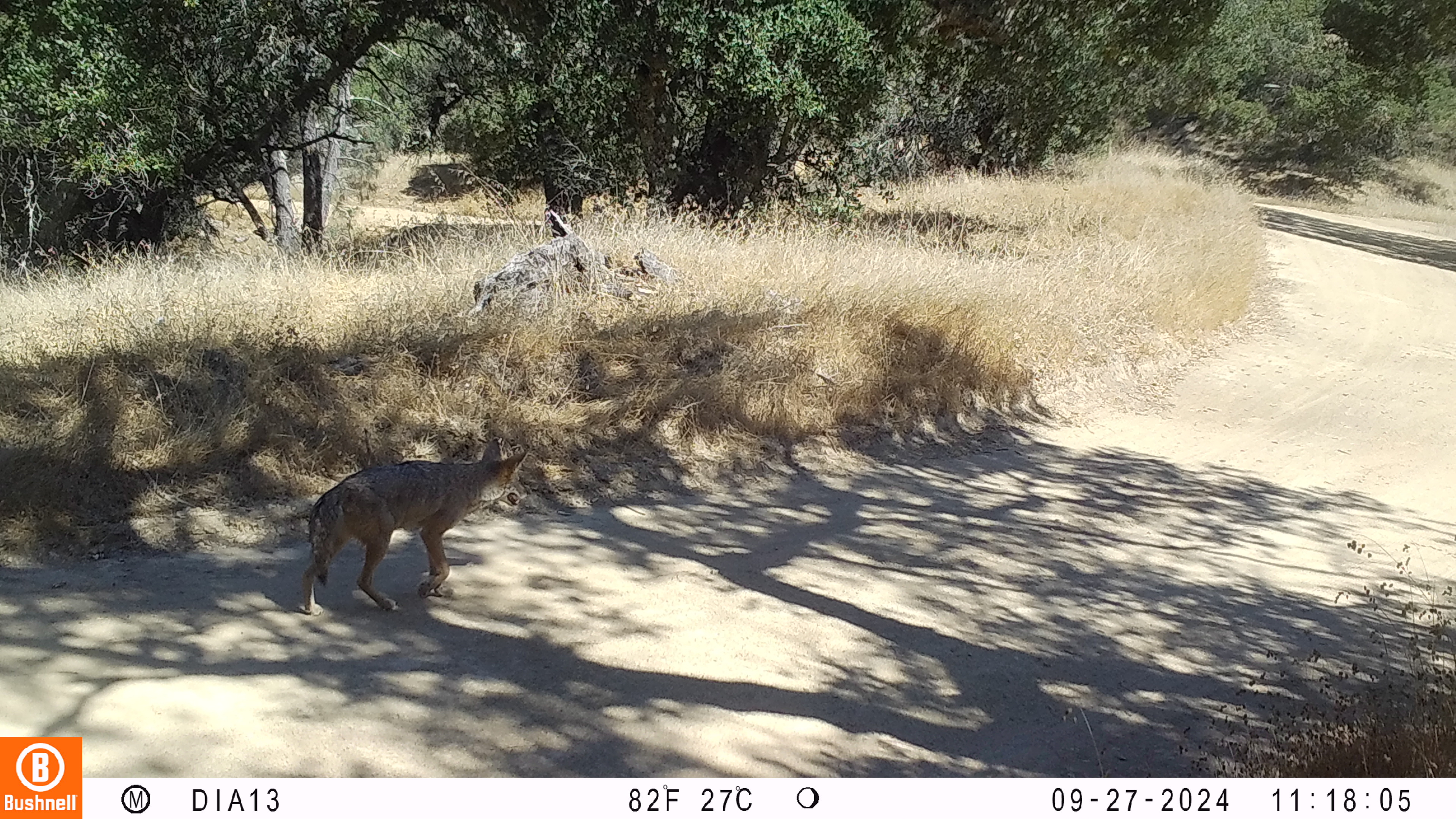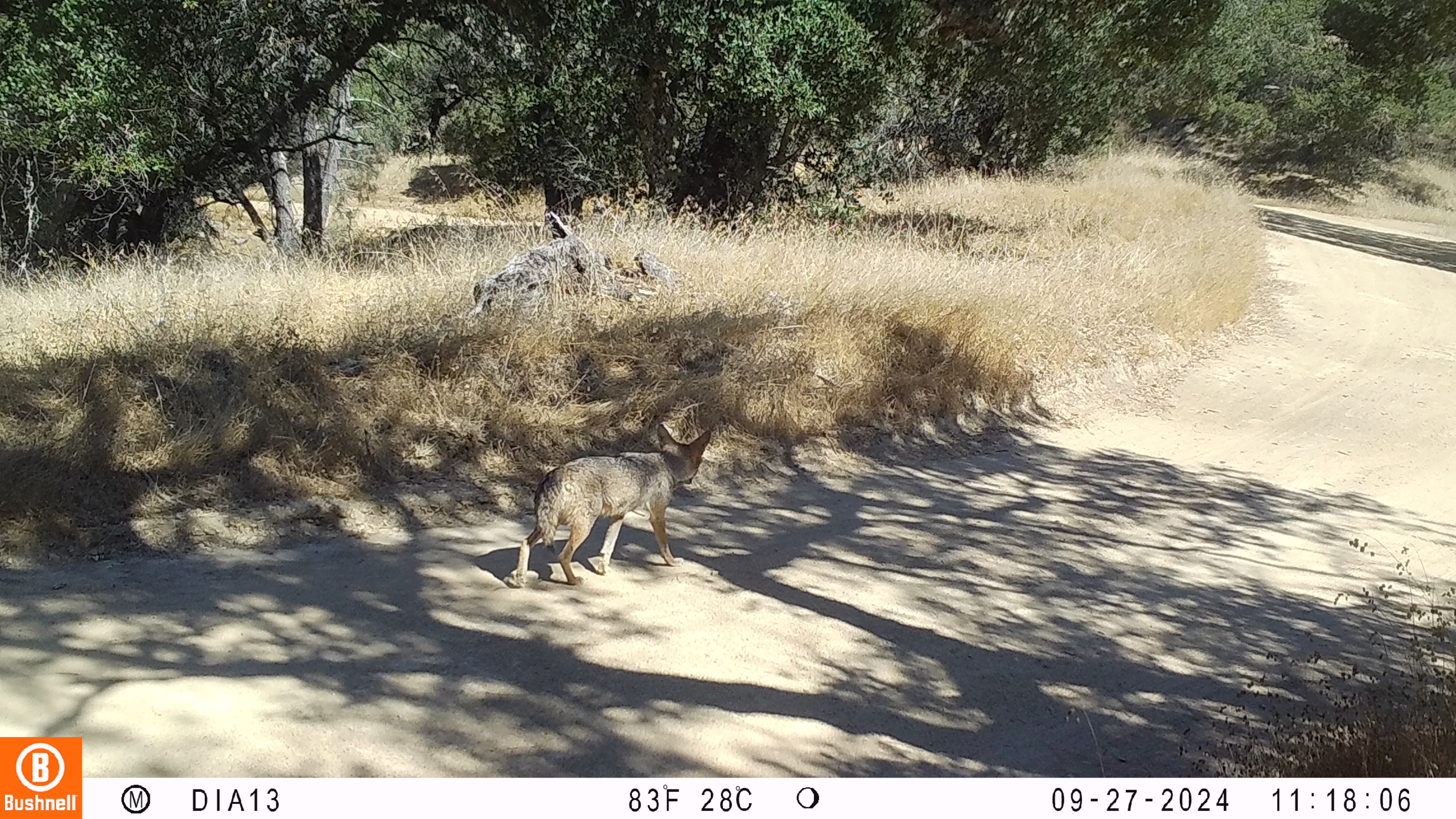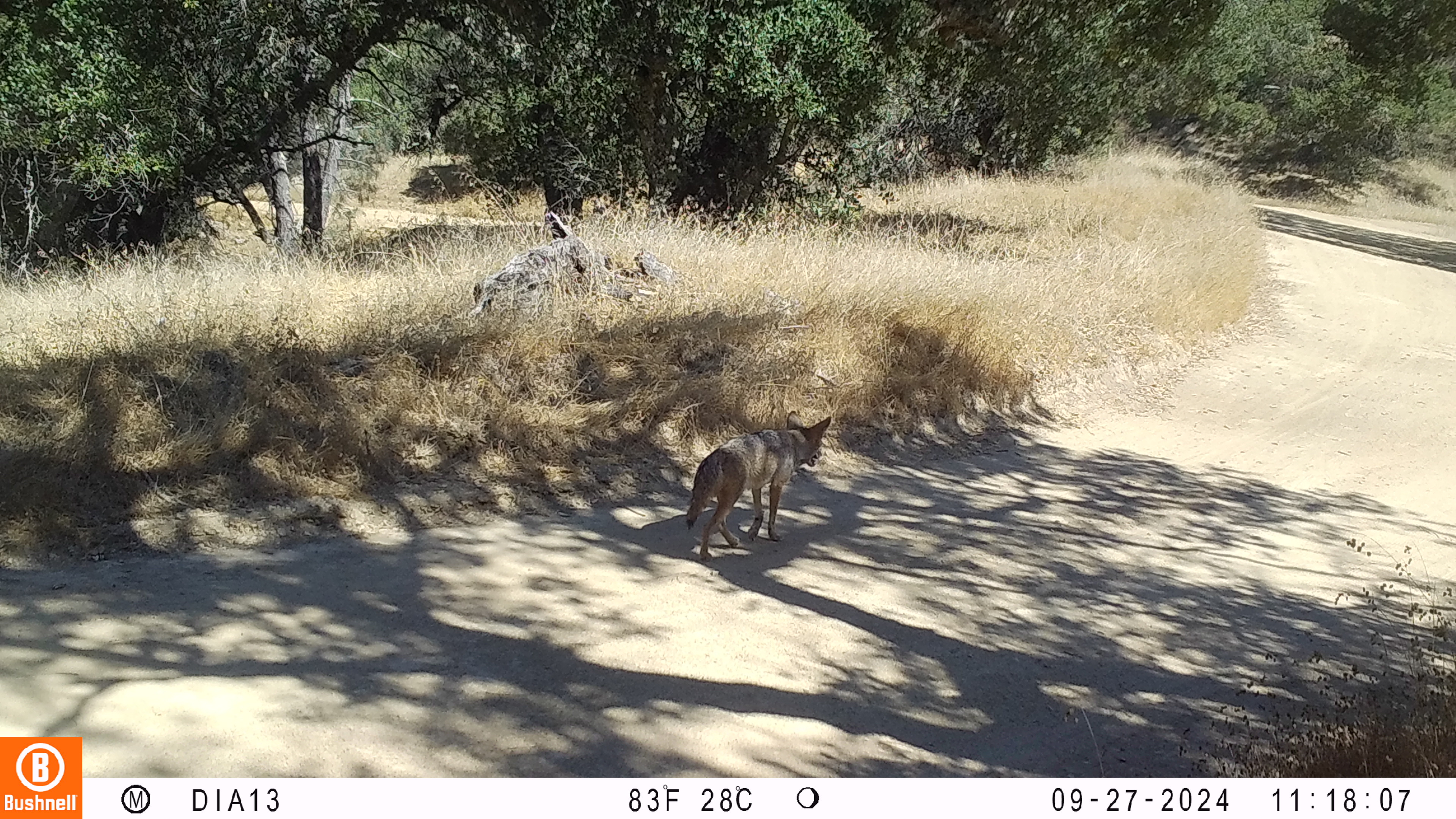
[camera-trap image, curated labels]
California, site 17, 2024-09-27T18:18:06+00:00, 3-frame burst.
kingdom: Animalia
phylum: Chordata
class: Mammalia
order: Carnivora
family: Canidae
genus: Canis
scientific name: Canis latrans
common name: coyote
Coyote (Canis latrans).